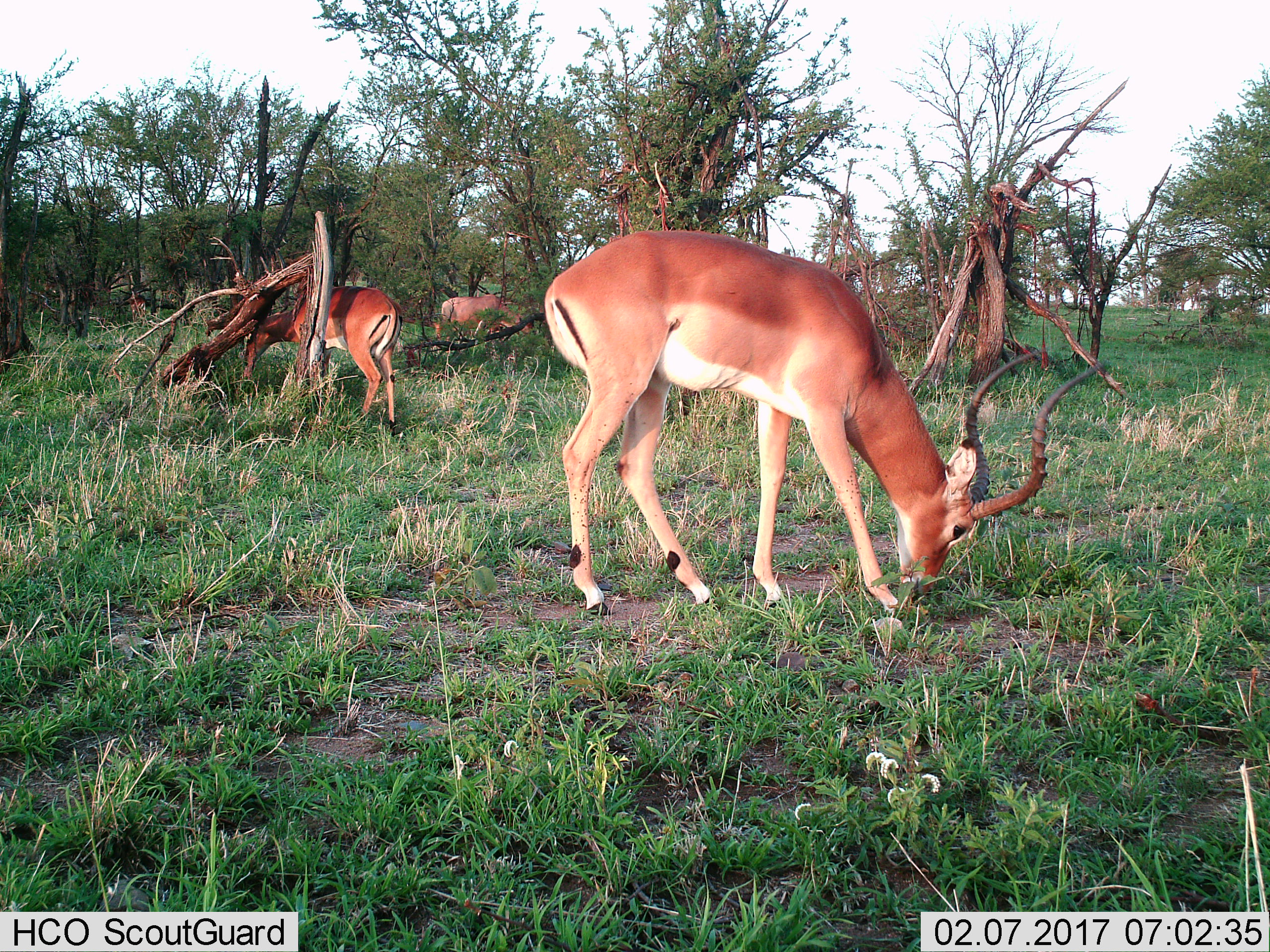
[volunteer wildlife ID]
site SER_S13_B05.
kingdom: Animalia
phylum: Chordata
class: Mammalia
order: Artiodactyla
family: Bovidae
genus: Aepyceros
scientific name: Aepyceros melampus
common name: impala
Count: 3.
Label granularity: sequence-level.